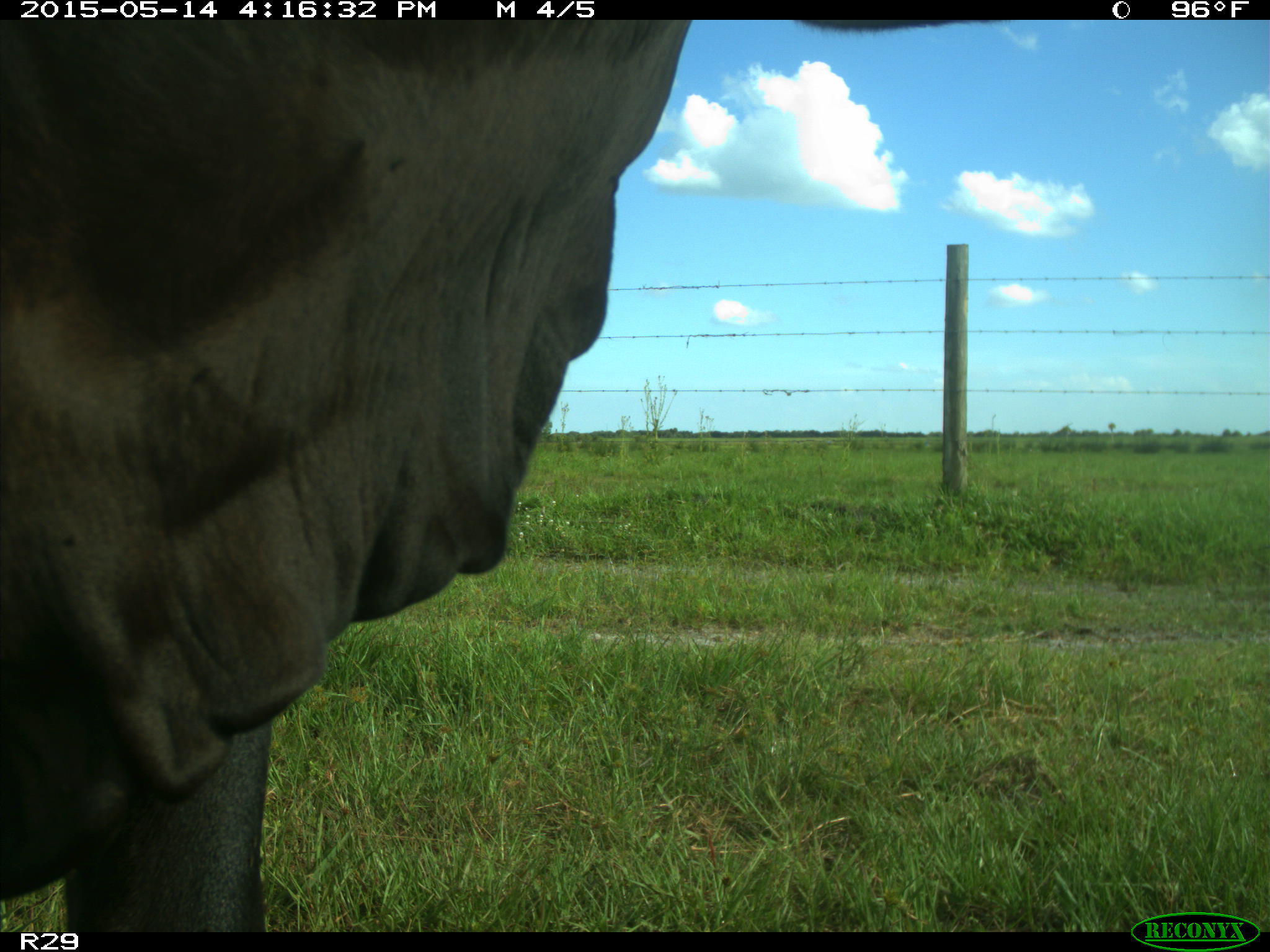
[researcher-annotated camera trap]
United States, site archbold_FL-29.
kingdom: Animalia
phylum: Chordata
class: Mammalia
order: Artiodactyla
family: Bovidae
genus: Bos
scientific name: Bos taurus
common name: domestic cow